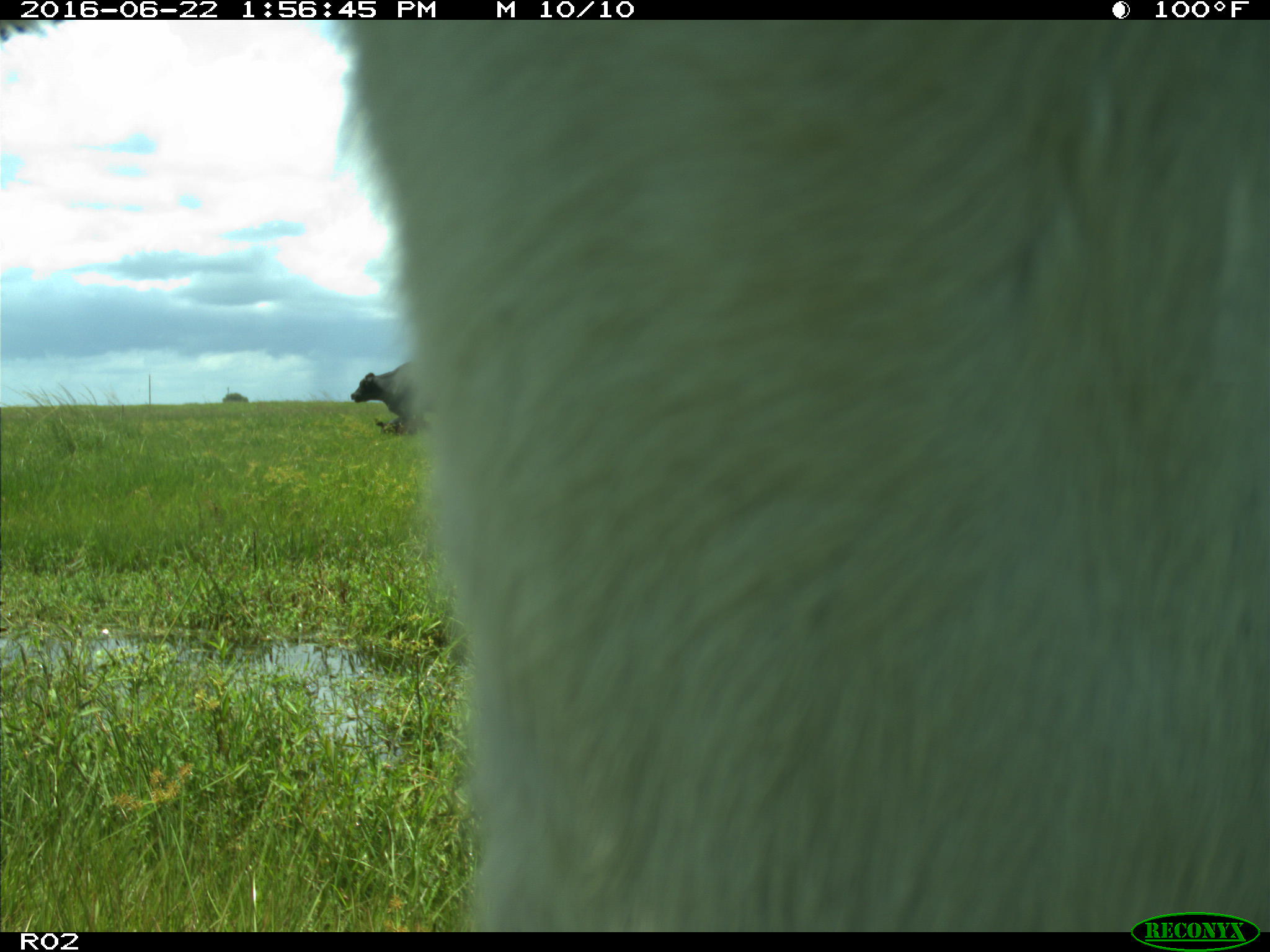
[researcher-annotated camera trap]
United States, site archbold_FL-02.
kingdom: Animalia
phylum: Chordata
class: Mammalia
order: Artiodactyla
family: Bovidae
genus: Bos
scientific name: Bos taurus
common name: domestic cow